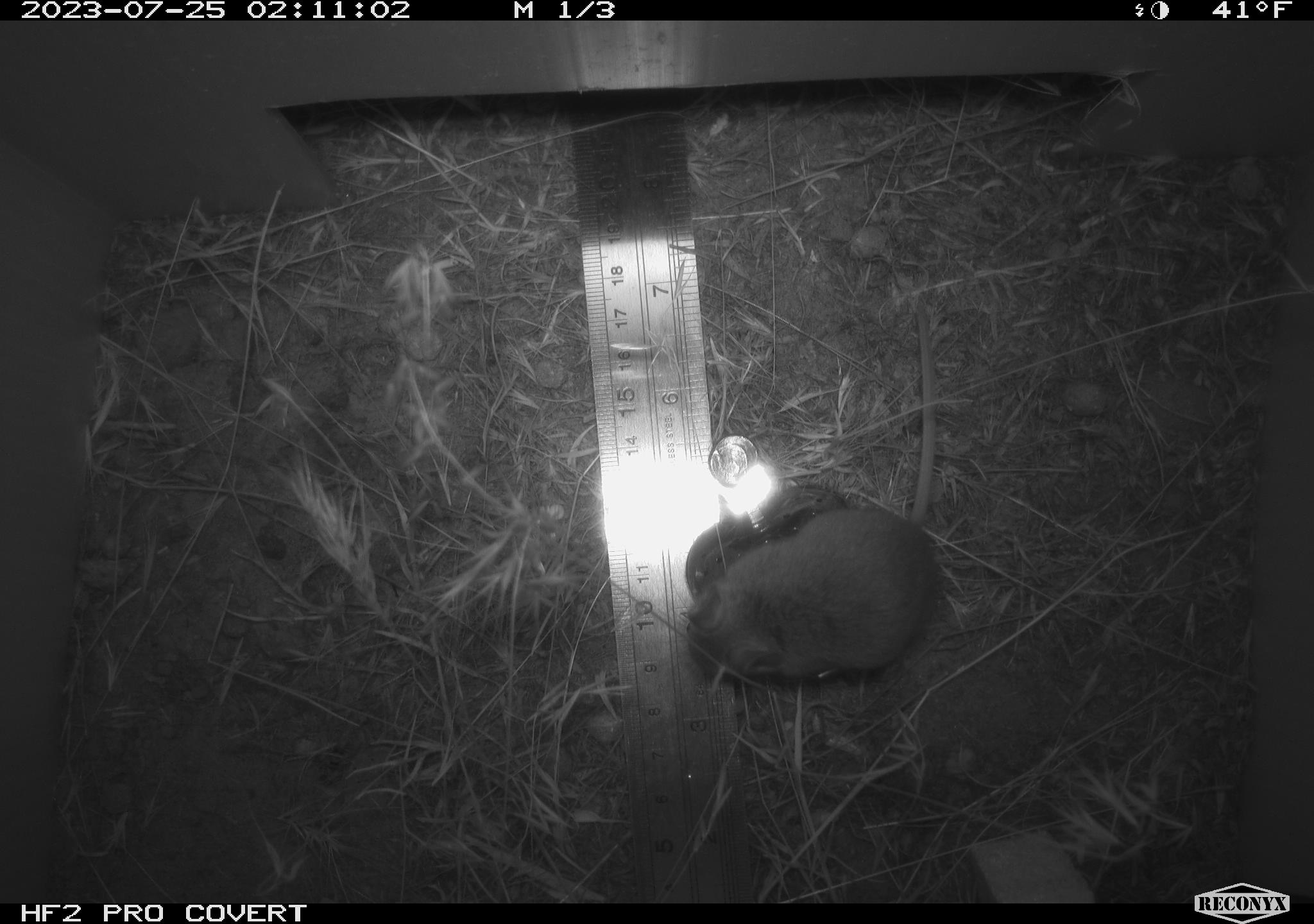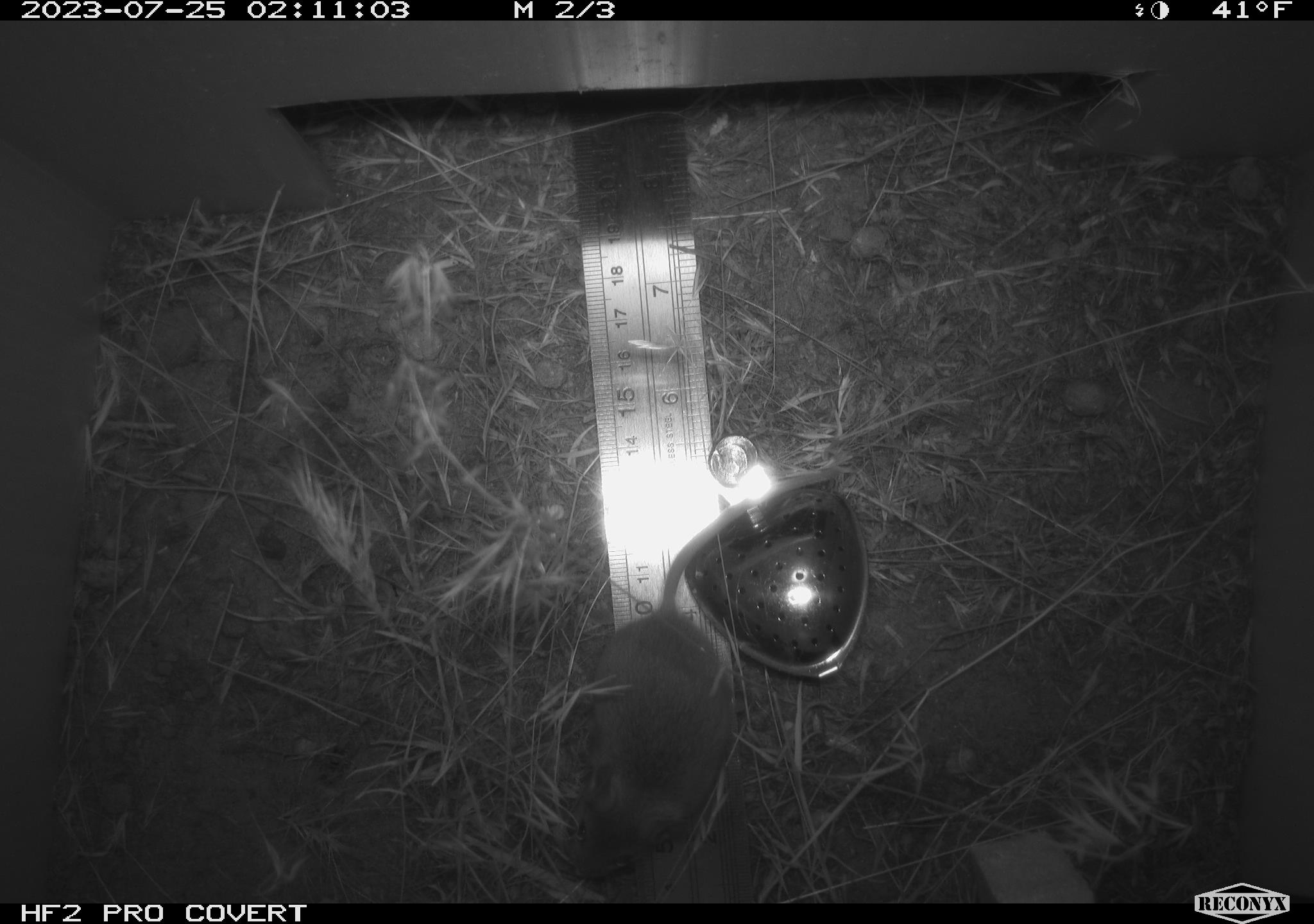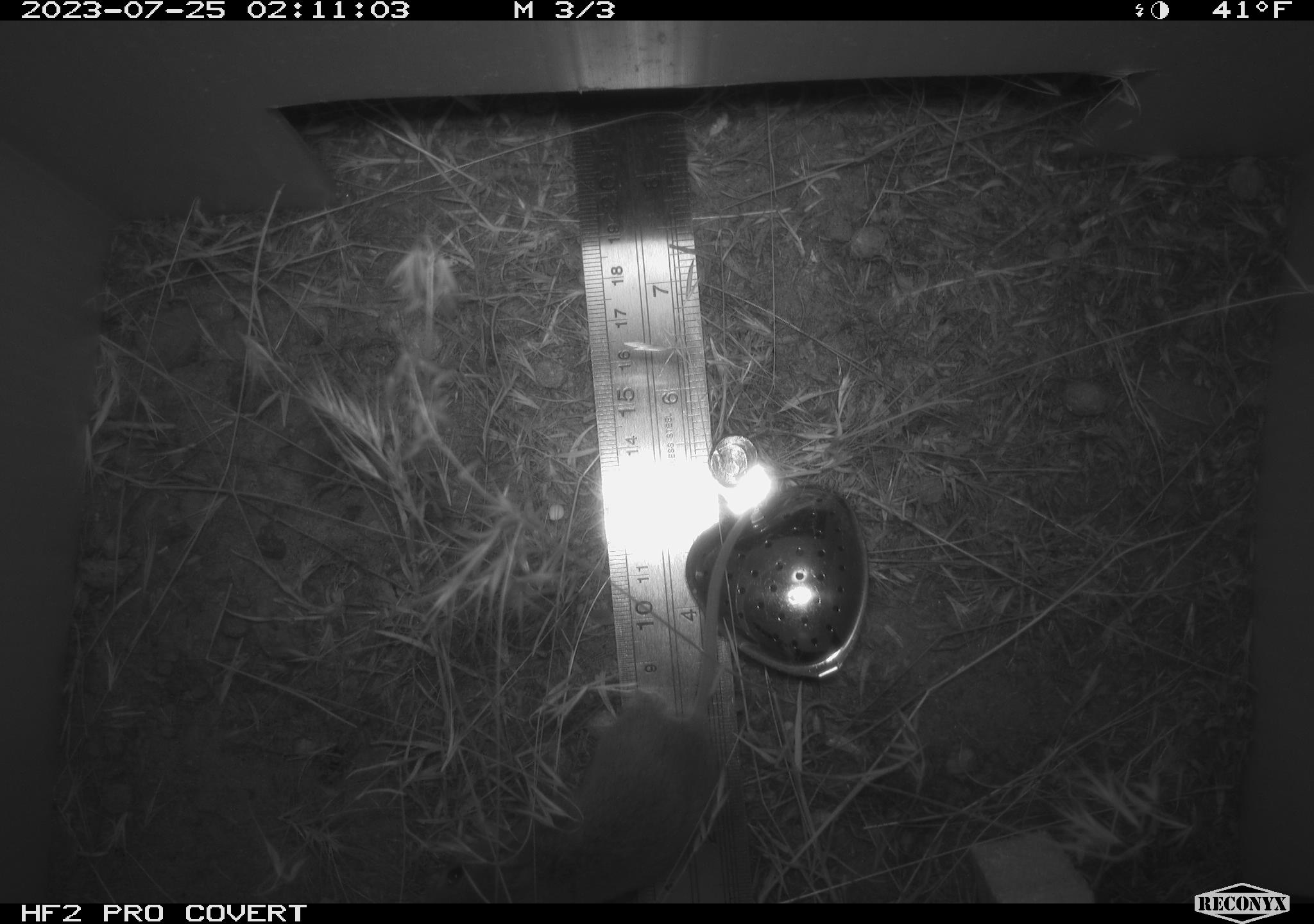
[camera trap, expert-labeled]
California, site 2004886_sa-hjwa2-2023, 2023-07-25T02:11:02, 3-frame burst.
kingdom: Animalia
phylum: Chordata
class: Mammalia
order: Rodentia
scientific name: Rodentia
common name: mouse species